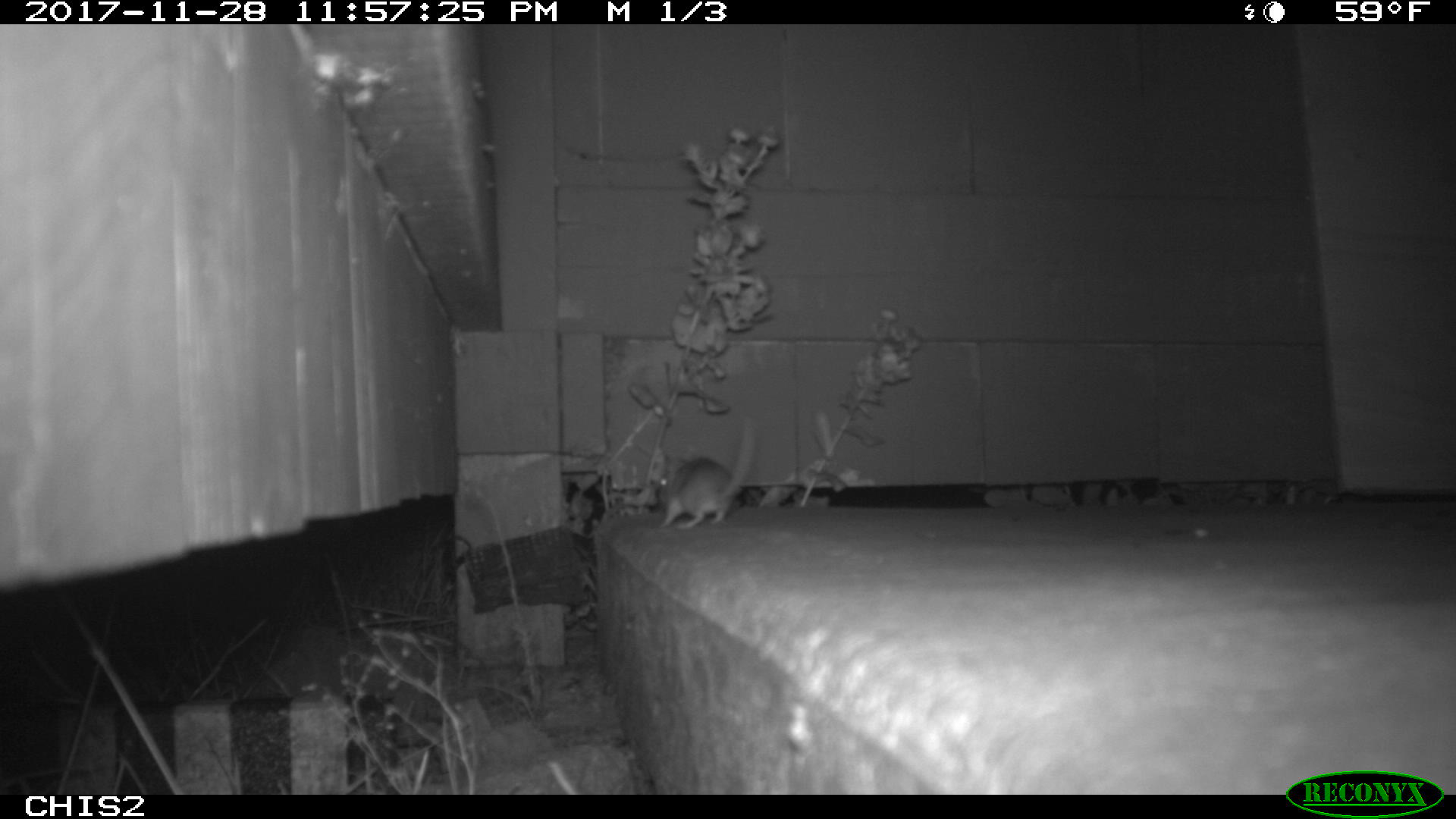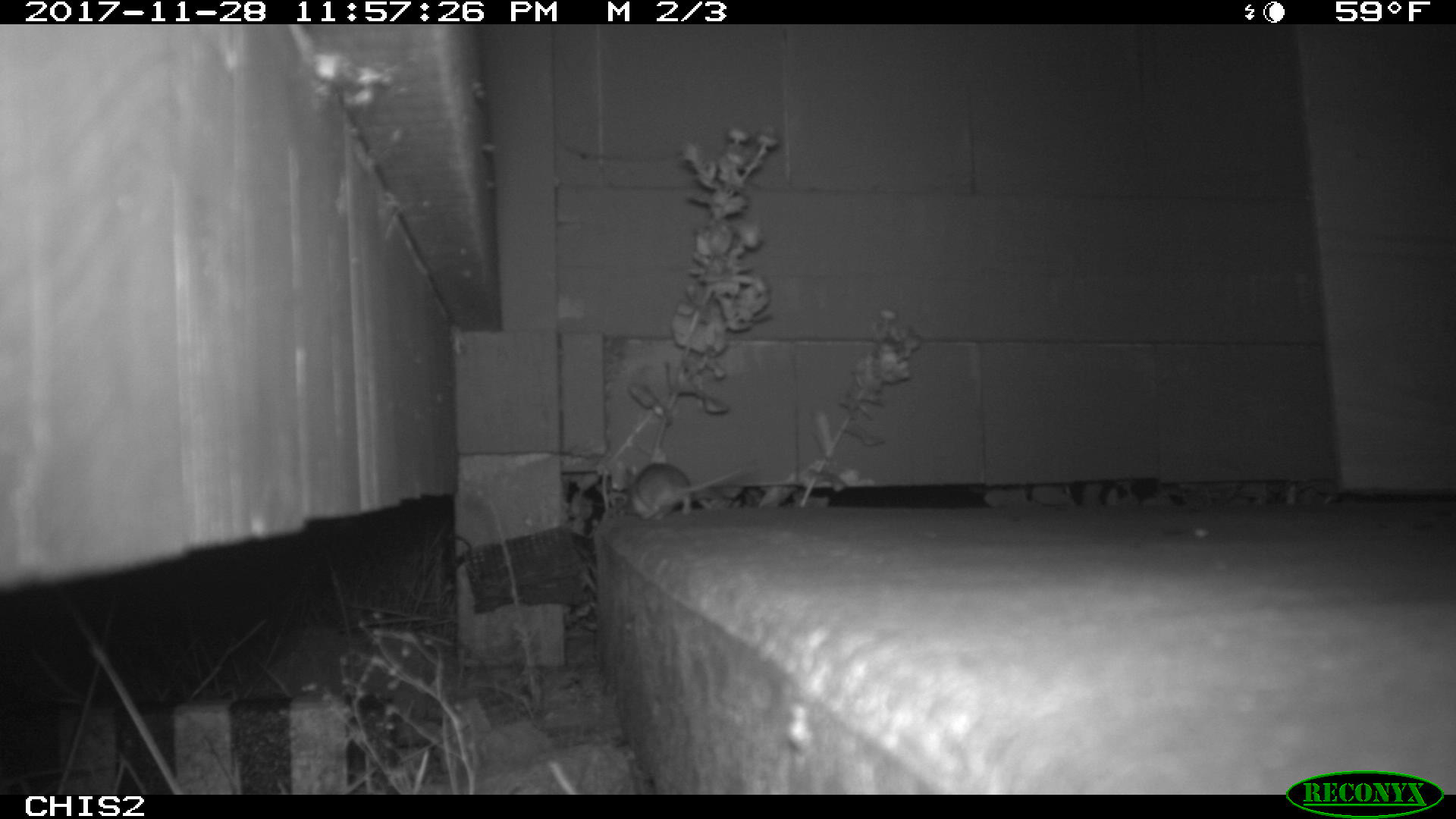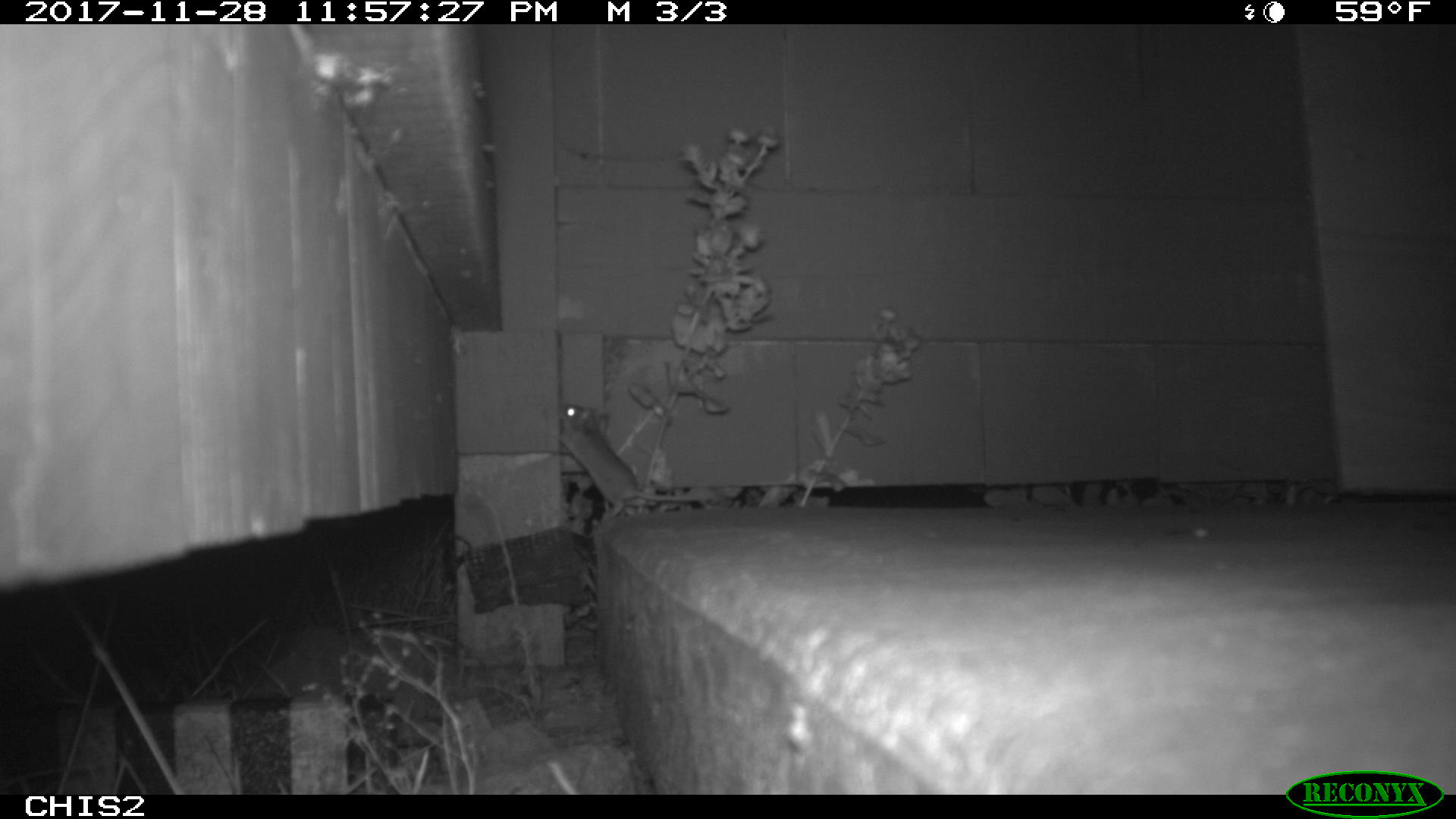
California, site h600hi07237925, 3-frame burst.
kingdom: Animalia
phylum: Chordata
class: Mammalia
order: Rodentia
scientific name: Rodentia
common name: rodent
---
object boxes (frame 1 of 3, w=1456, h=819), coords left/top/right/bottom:
rodent: 660/416/755/528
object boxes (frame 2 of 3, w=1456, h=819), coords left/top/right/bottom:
rodent: 629/462/745/520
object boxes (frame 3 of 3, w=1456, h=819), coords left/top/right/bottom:
rodent: 559/403/698/519